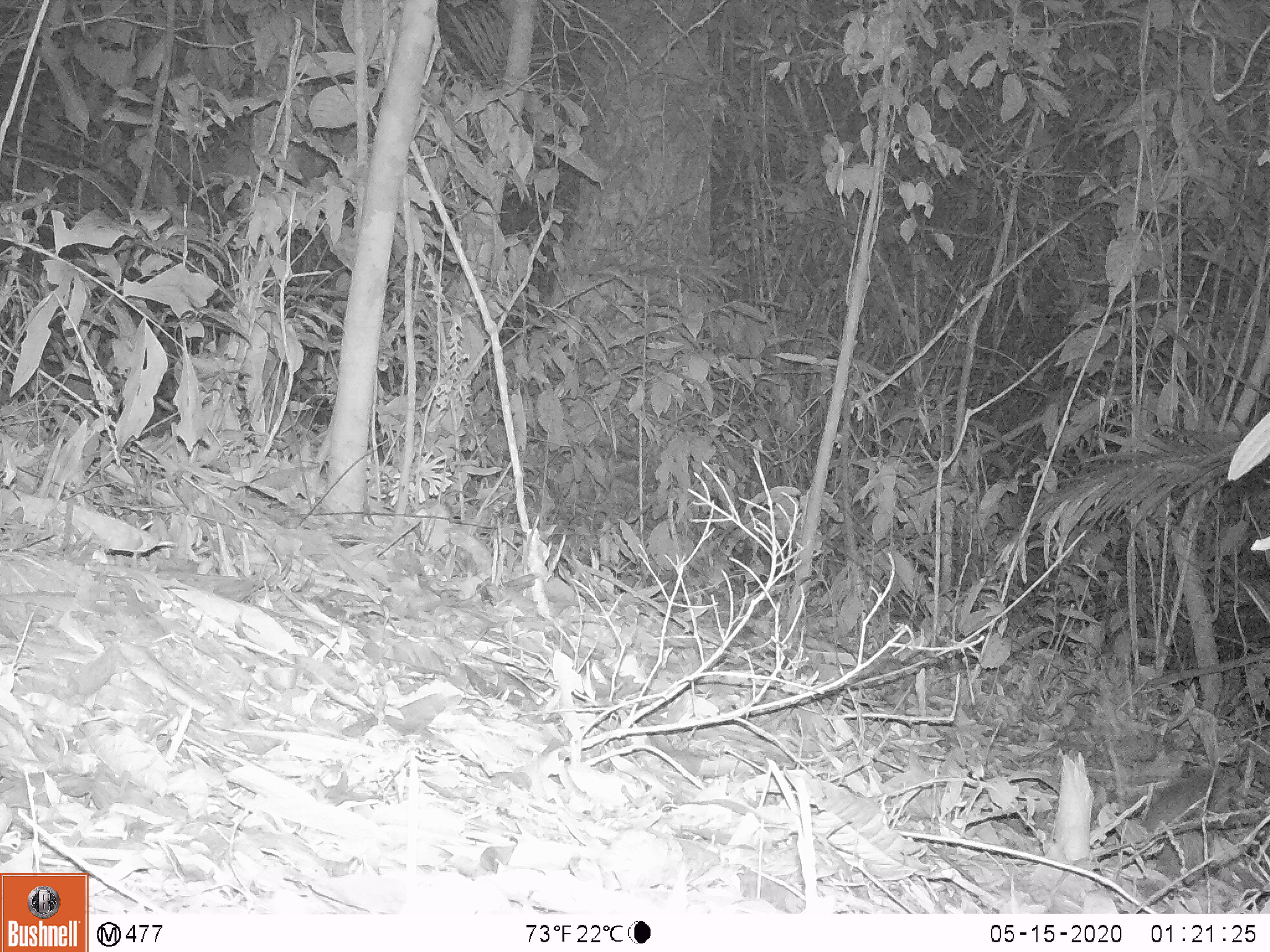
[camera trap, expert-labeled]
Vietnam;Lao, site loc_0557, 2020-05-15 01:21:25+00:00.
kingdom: Animalia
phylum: Chordata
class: Mammalia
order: Rodentia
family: Muridae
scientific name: Muridae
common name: old-world mice and rats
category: unidentified murid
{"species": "unidentified murid (old-world mice and rats) (Muridae)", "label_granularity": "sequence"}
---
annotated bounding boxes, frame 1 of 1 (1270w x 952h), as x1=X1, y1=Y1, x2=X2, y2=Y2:
unidentified murid: x1=1140, y1=768, x2=1225, y2=877